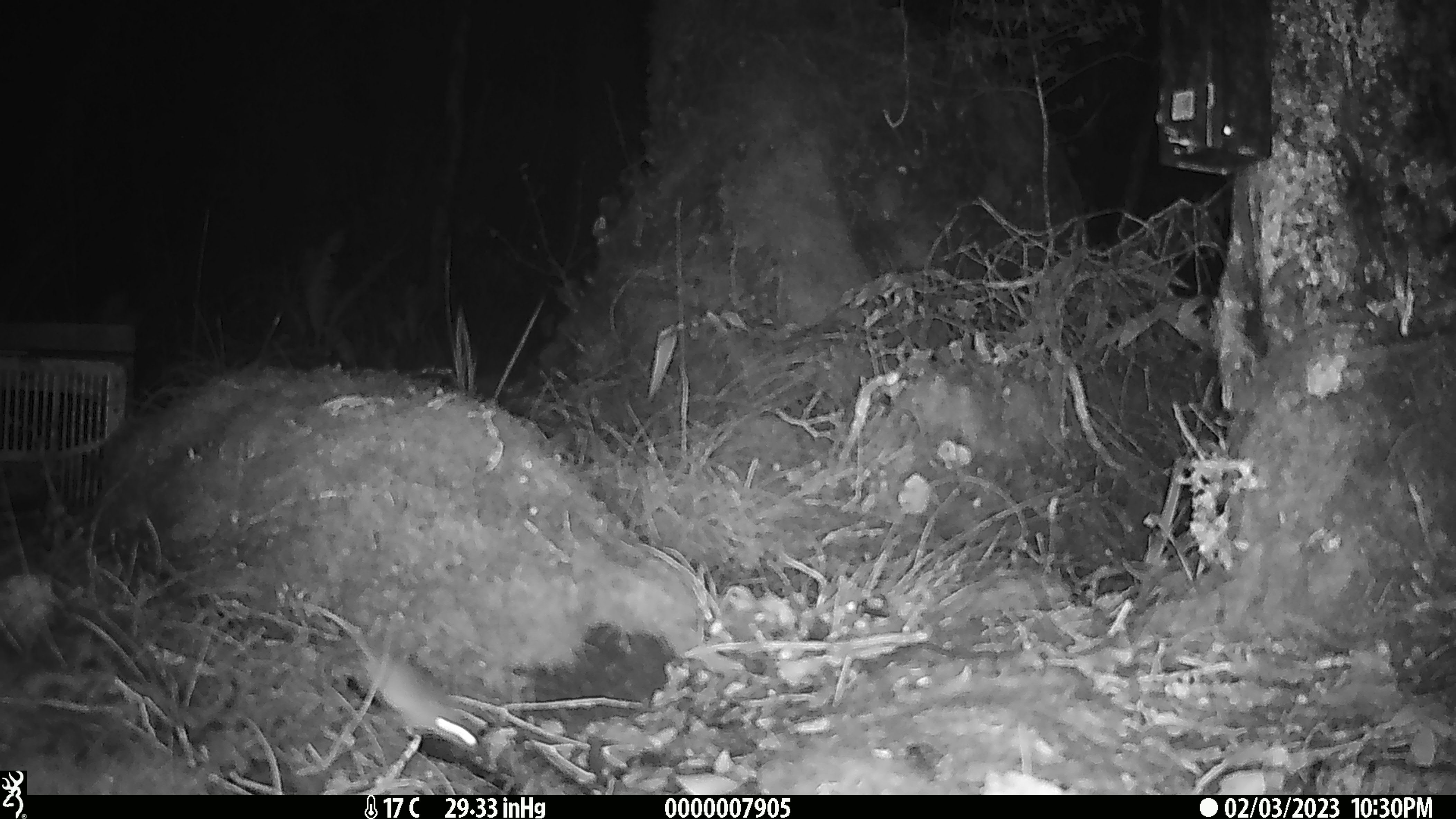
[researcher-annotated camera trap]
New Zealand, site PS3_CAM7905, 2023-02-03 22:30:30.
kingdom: Animalia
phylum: Chordata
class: Mammalia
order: Rodentia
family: Muridae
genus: Mus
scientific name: Mus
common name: mouse